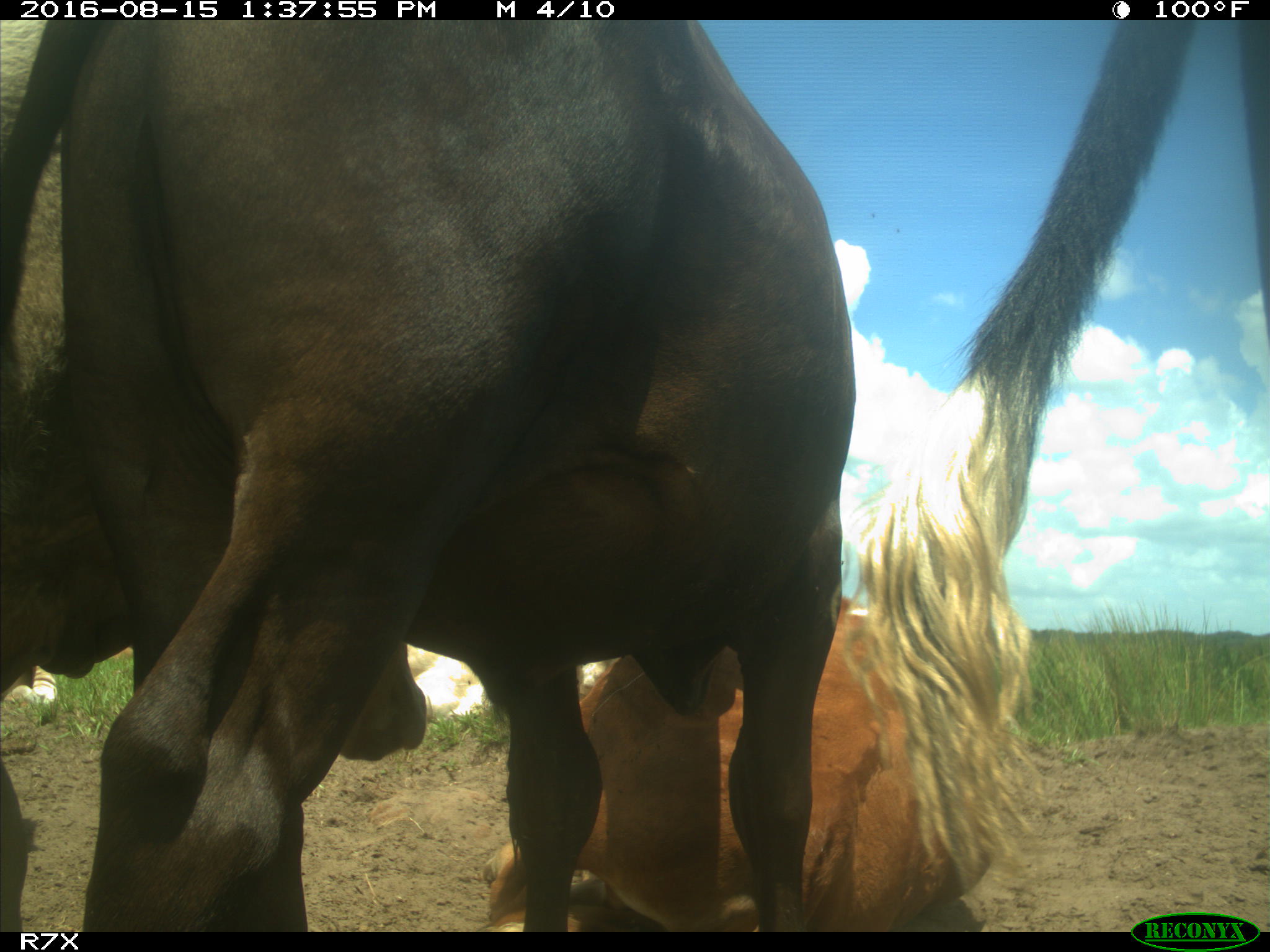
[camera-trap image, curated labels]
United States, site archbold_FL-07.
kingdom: Animalia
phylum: Chordata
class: Mammalia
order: Artiodactyla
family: Bovidae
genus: Bos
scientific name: Bos taurus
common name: domestic cow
Bos taurus (domestic cow).